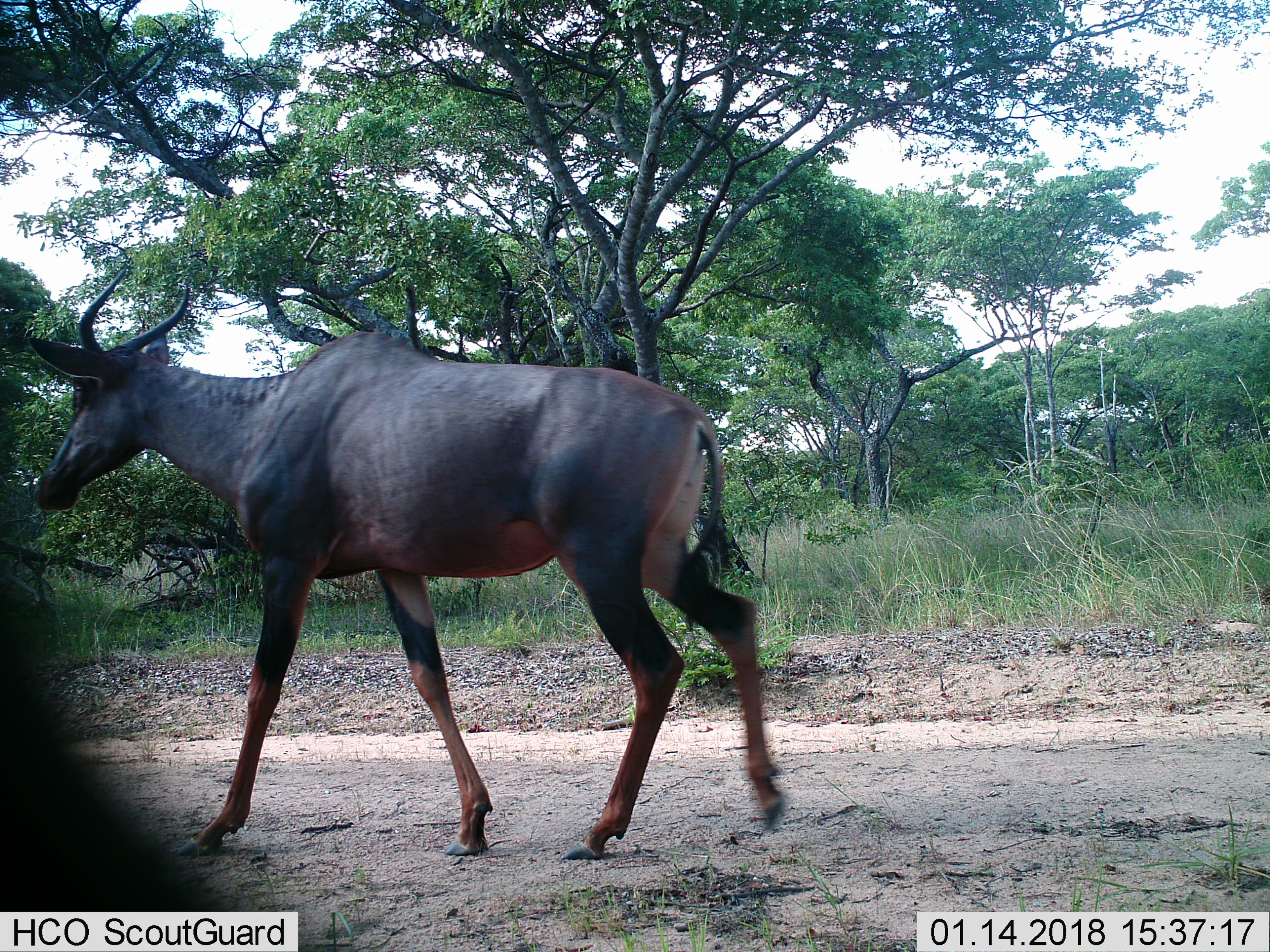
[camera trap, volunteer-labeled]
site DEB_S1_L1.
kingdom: Animalia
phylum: Chordata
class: Mammalia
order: Artiodactyla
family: Bovidae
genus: Damaliscus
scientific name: Damaliscus lunatus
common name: tsessebe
Tsessebe (Damaliscus lunatus), count 1. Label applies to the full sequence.